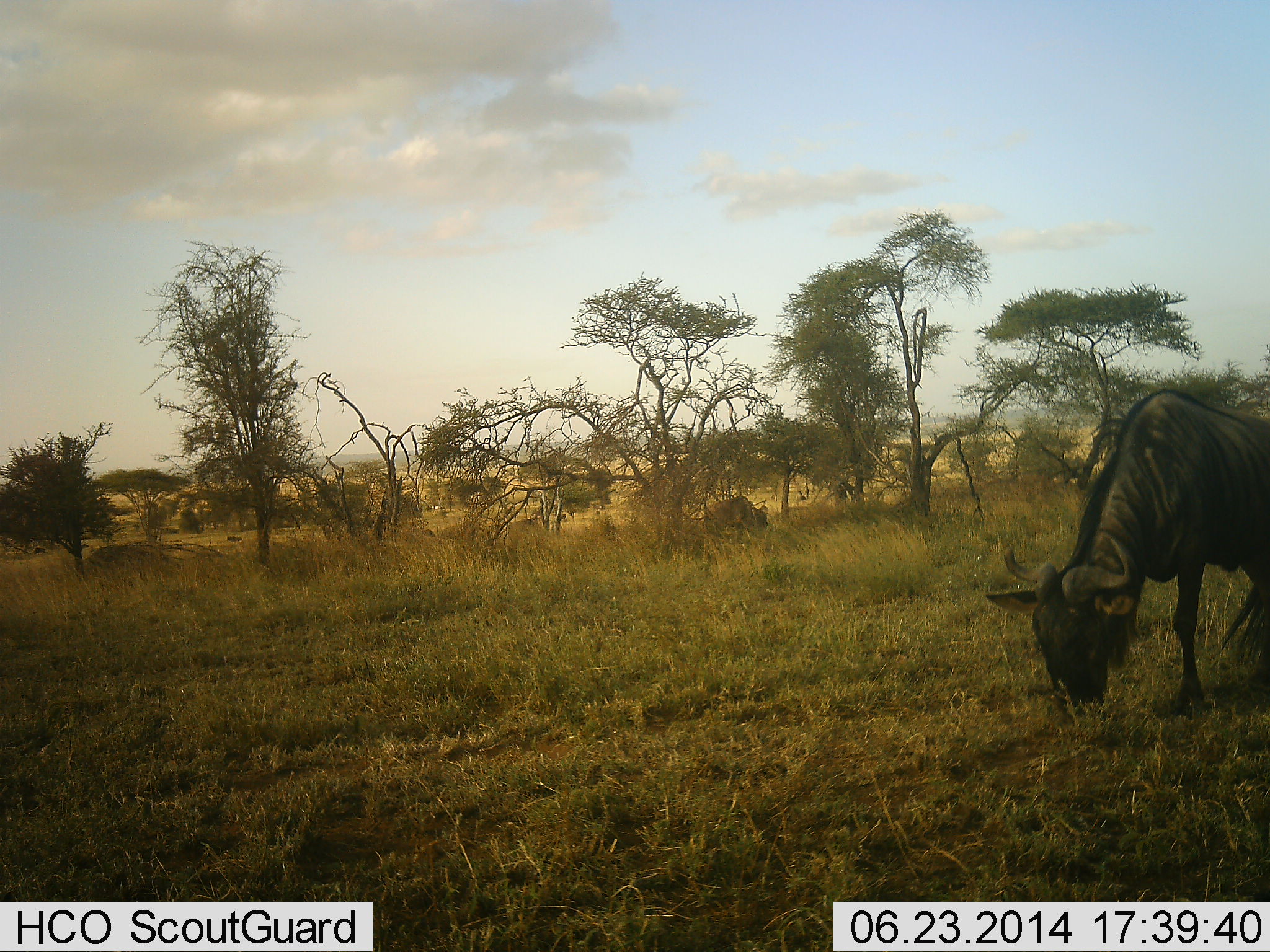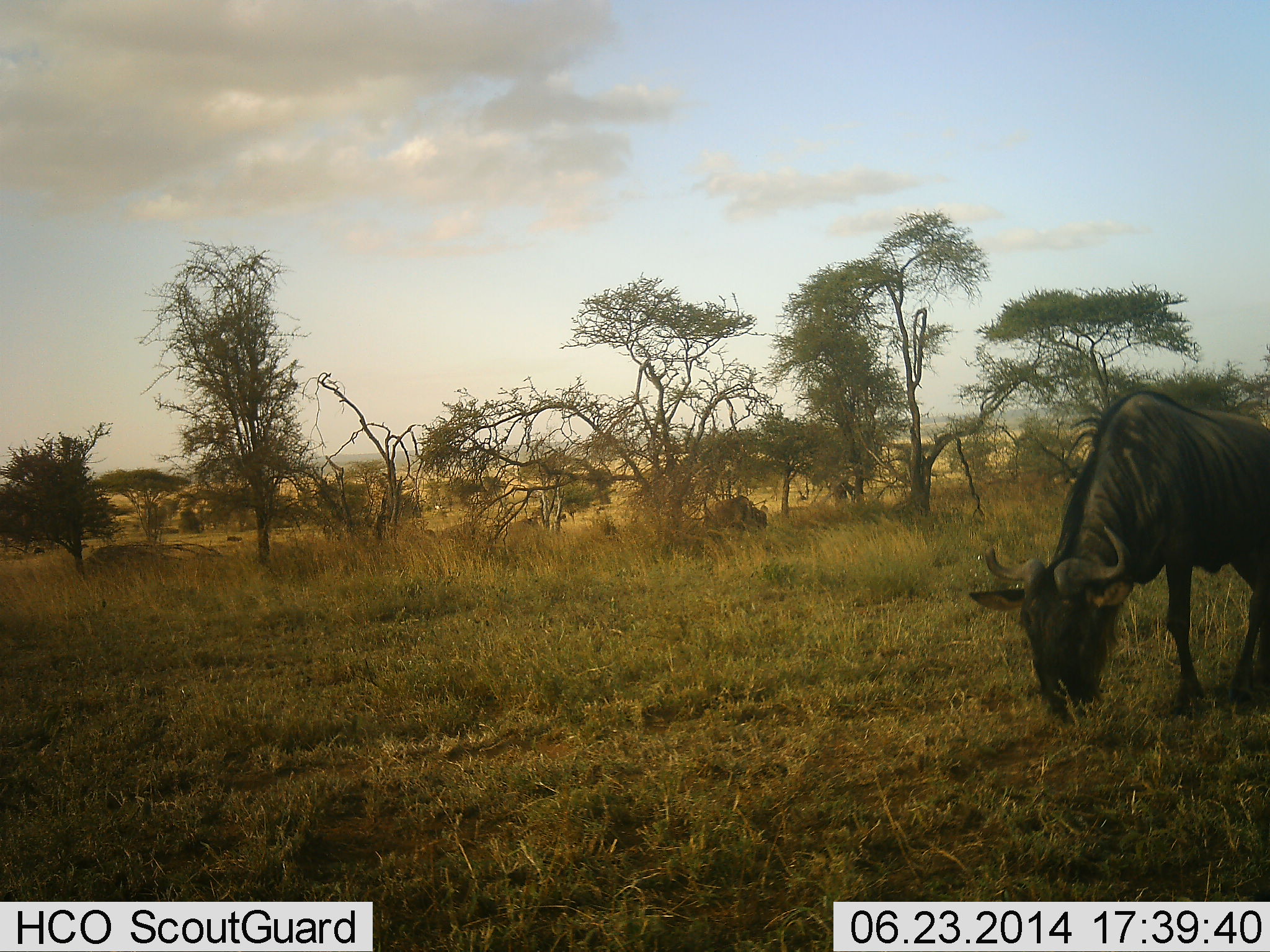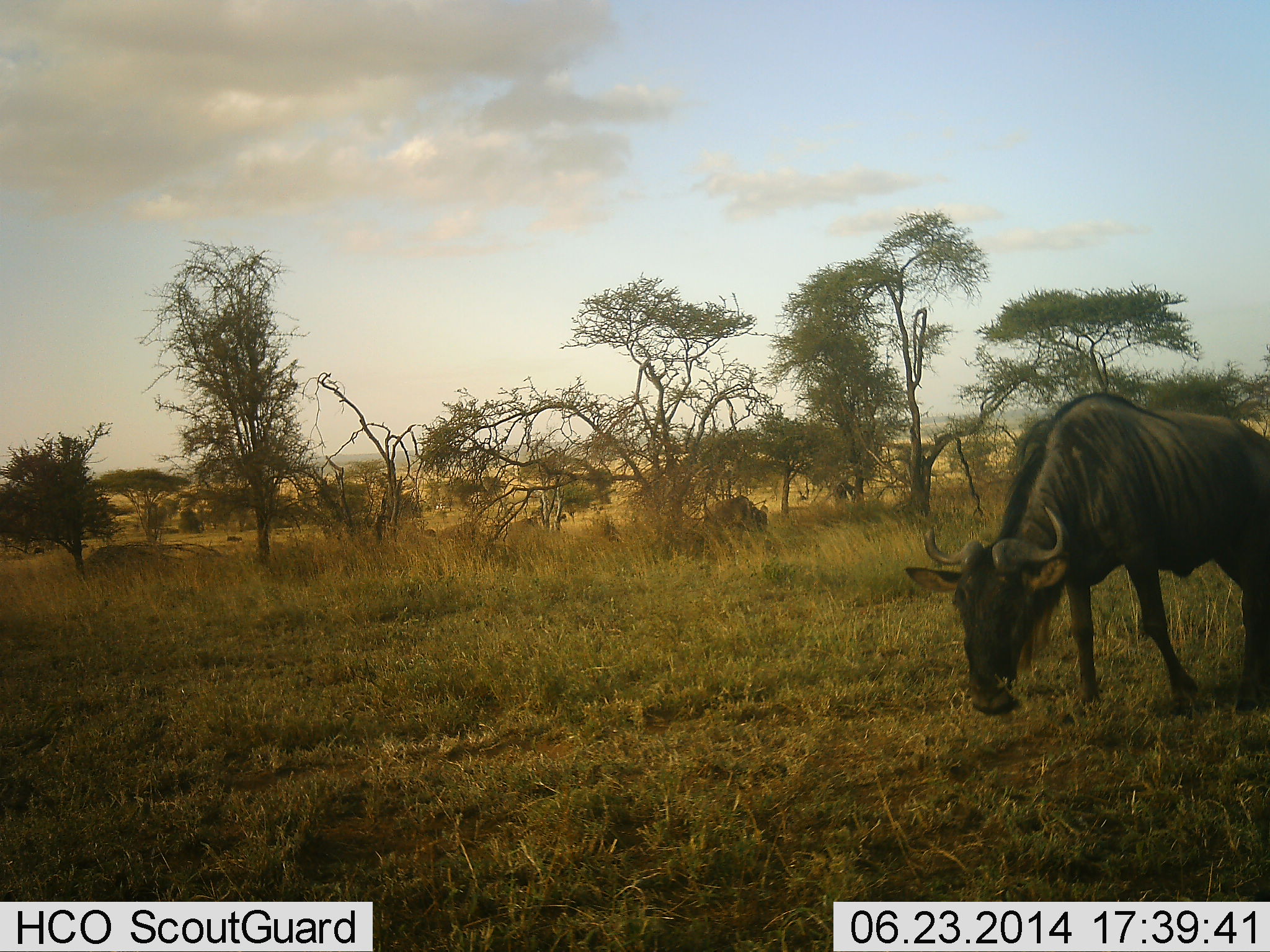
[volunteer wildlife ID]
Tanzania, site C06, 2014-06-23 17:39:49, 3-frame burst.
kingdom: Animalia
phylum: Chordata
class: Mammalia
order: Artiodactyla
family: Bovidae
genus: Connochaetes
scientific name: Connochaetes taurinus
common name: blue wildebeest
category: wildebeest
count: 2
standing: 0%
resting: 0%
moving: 20%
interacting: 0%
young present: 0%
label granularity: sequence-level